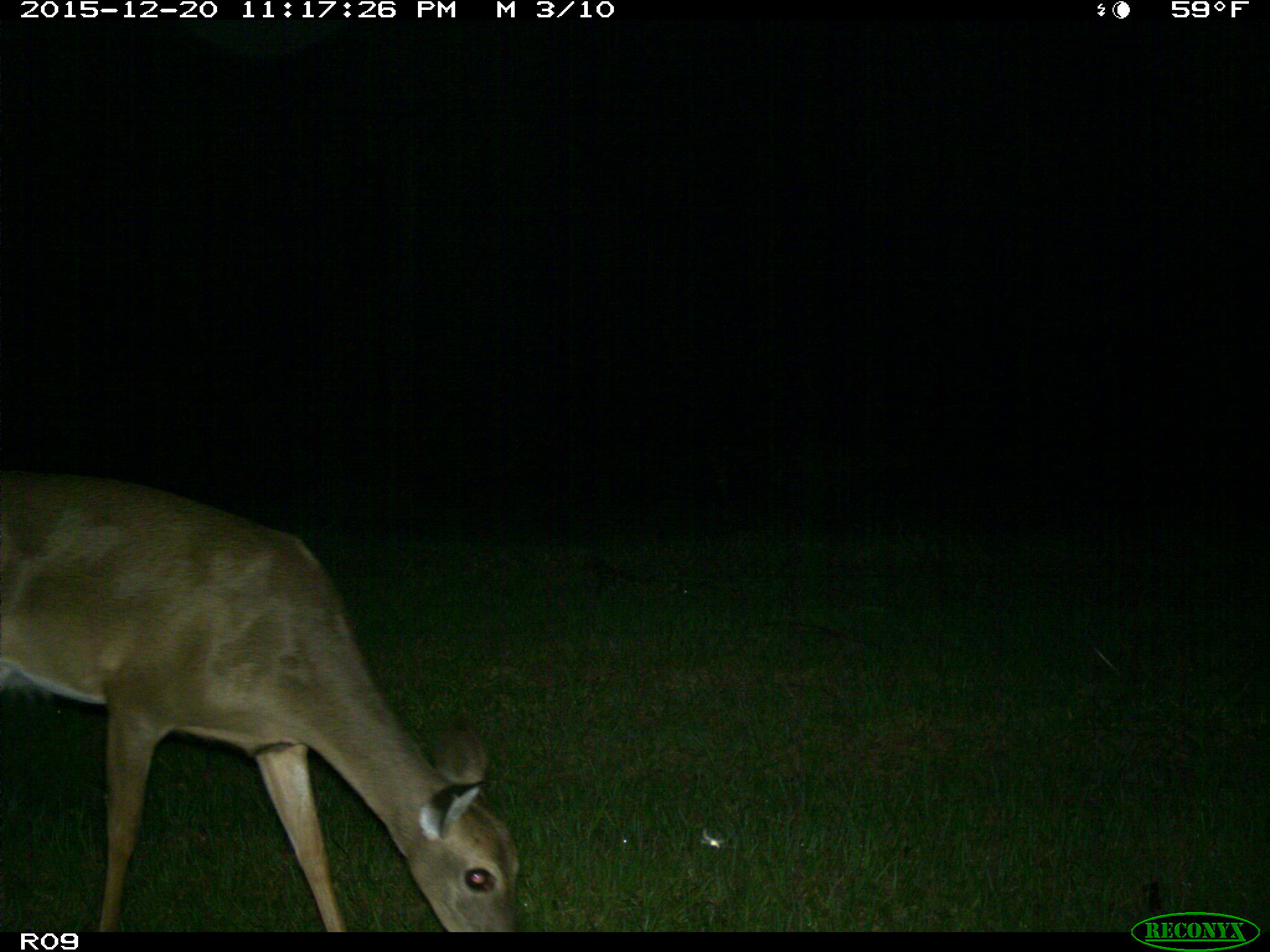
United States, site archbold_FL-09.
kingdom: Animalia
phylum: Chordata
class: Mammalia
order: Artiodactyla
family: Cervidae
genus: Odocoileus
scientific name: Odocoileus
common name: deer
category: unidentified deer